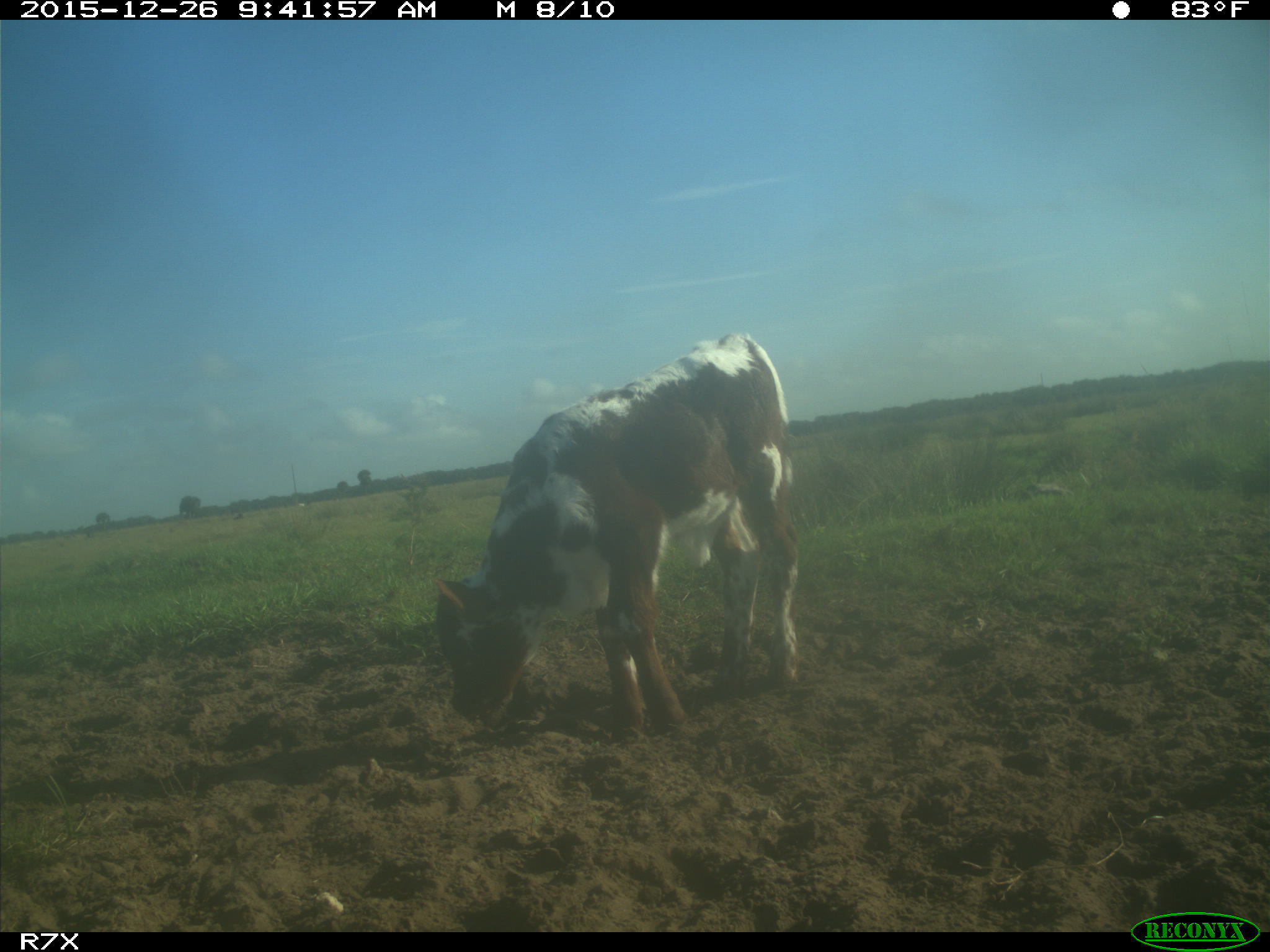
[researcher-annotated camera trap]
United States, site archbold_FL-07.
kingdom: Animalia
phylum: Chordata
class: Mammalia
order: Artiodactyla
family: Bovidae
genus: Bos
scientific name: Bos taurus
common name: domestic cow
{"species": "Bos taurus (domestic cow)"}